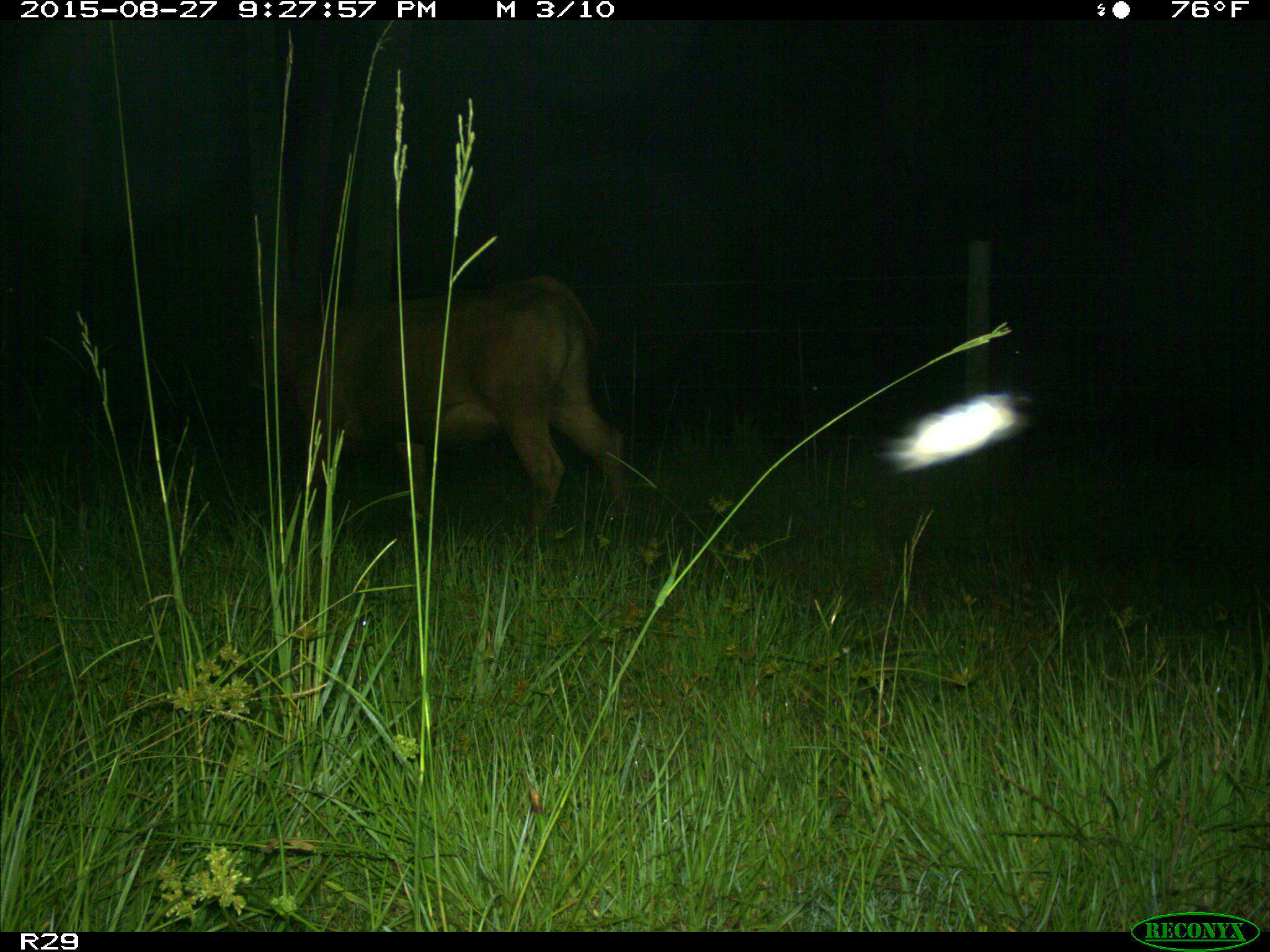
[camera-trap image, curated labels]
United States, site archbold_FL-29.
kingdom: Animalia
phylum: Chordata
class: Mammalia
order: Artiodactyla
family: Bovidae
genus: Bos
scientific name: Bos taurus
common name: domestic cow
Bos taurus (domestic cow).